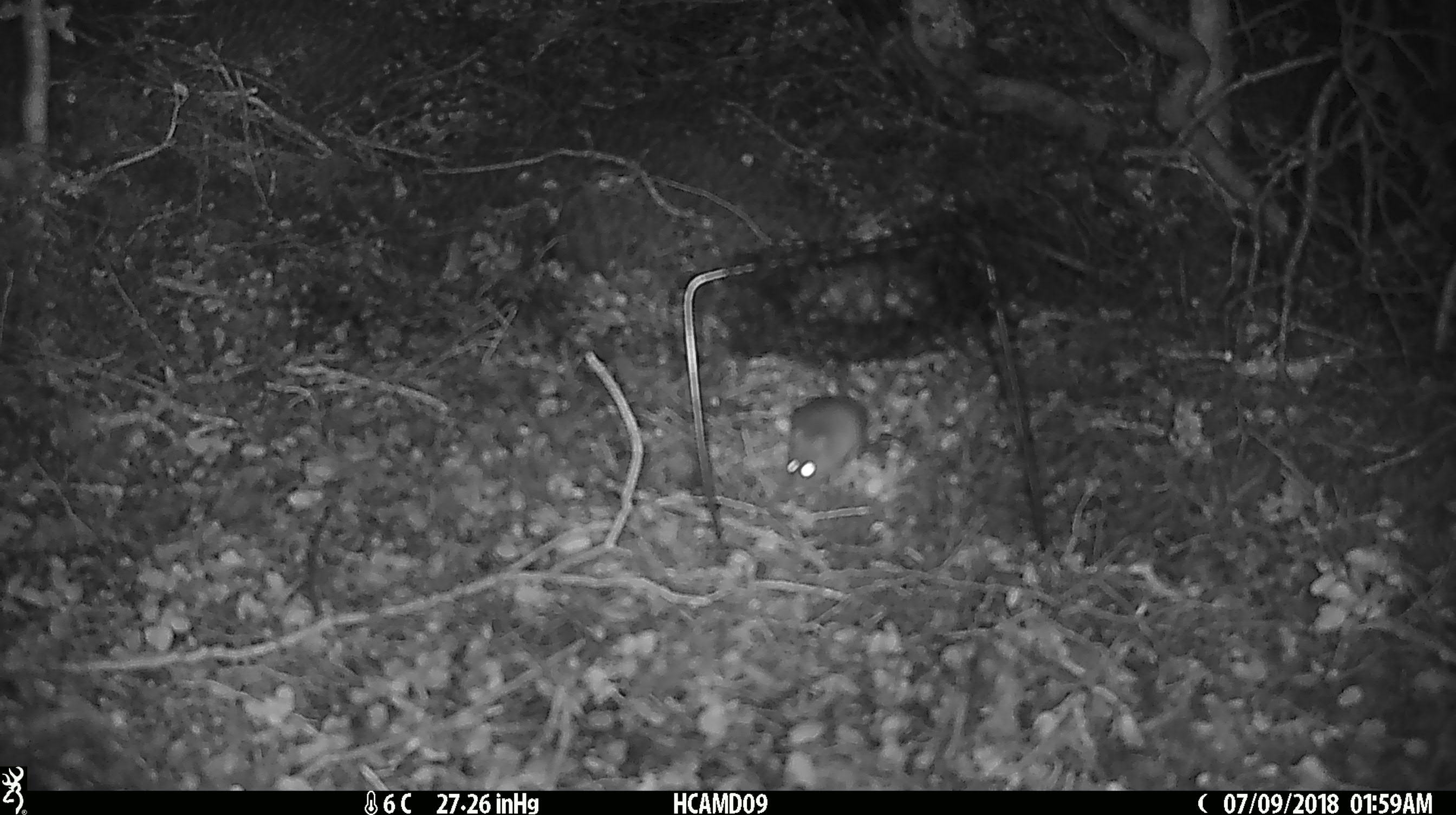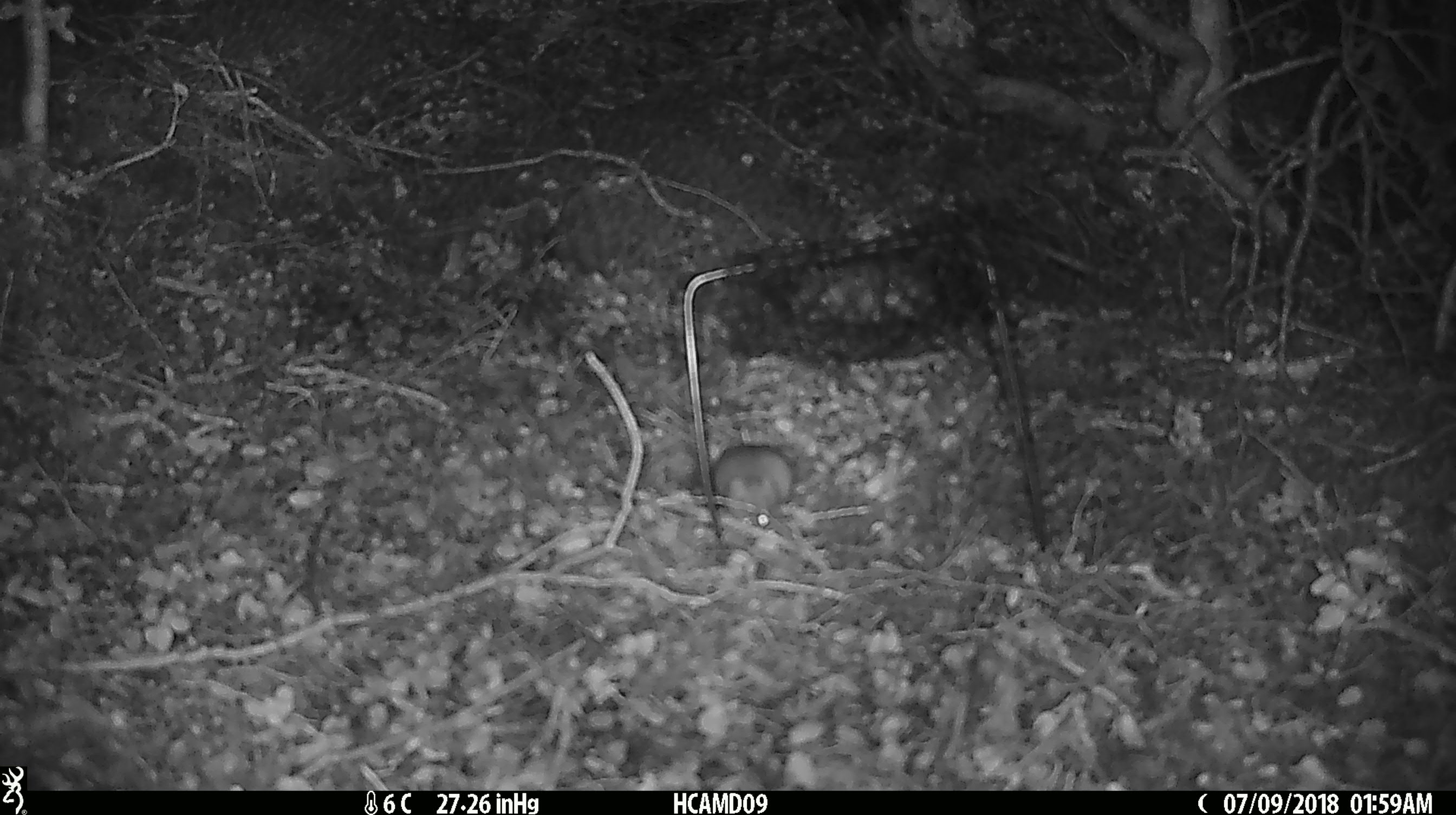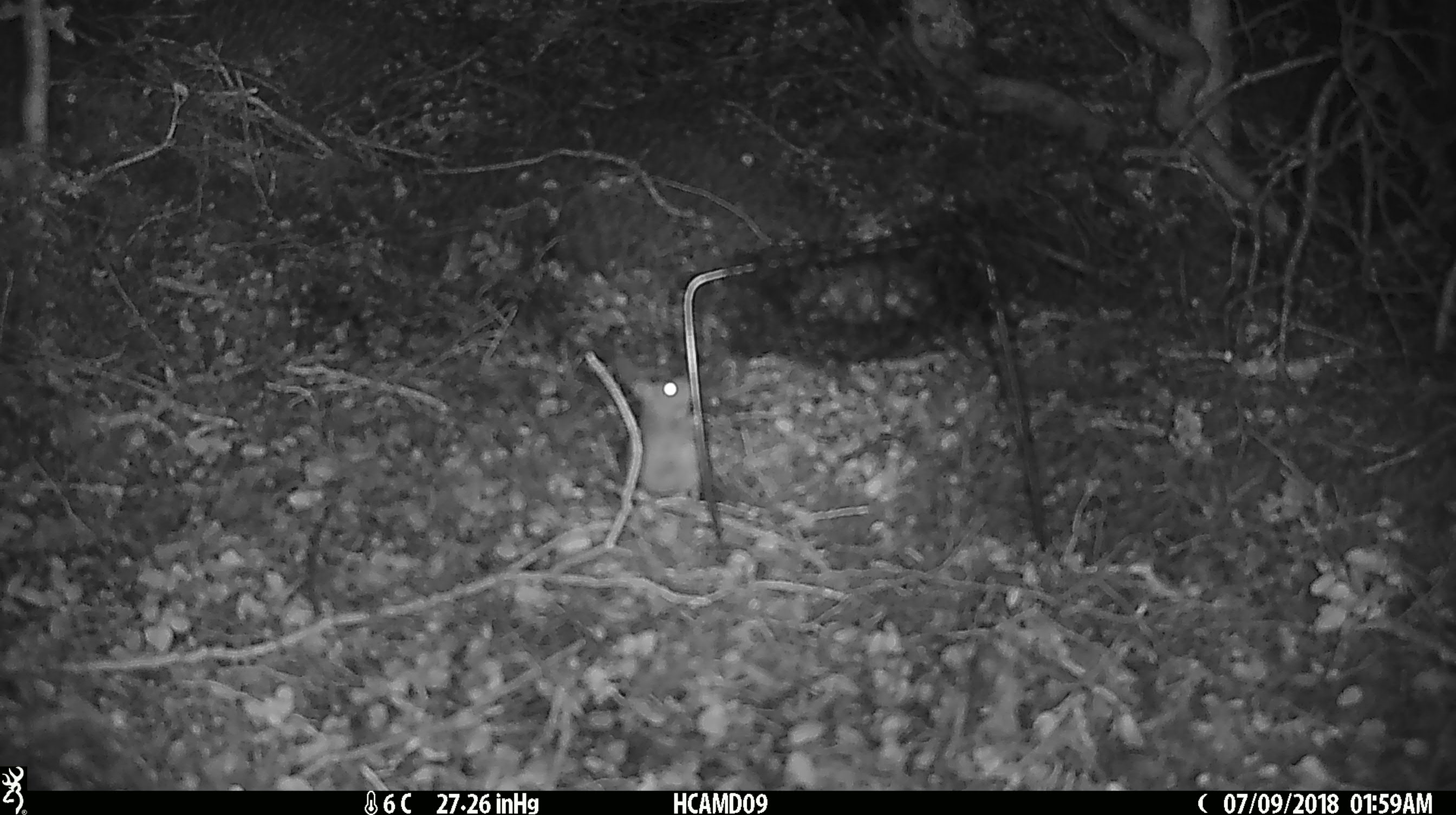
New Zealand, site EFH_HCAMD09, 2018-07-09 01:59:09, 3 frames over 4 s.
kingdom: Animalia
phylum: Chordata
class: Mammalia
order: Rodentia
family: Muridae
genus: Mus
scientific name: Mus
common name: mouse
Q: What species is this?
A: Mouse (Mus).